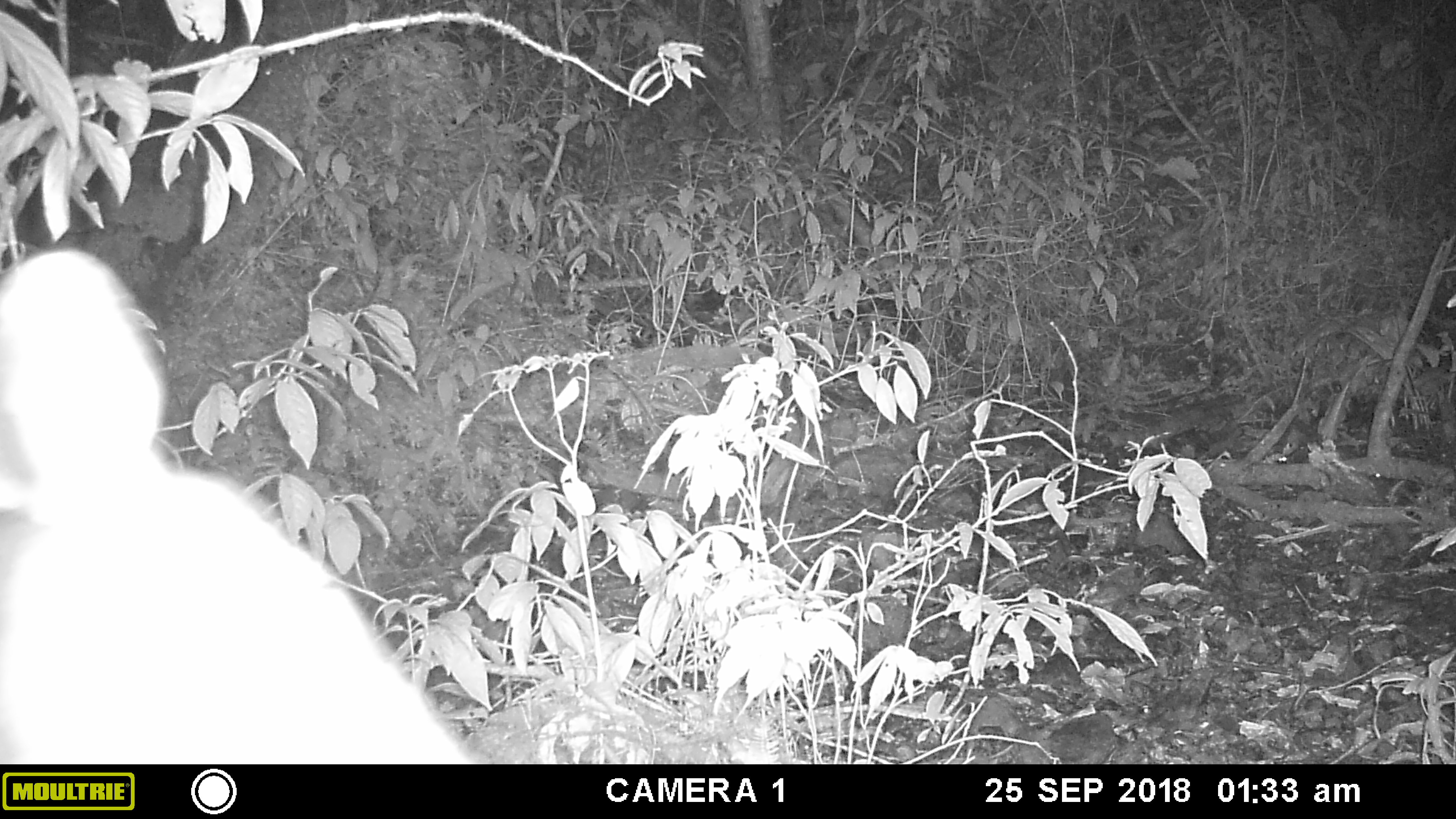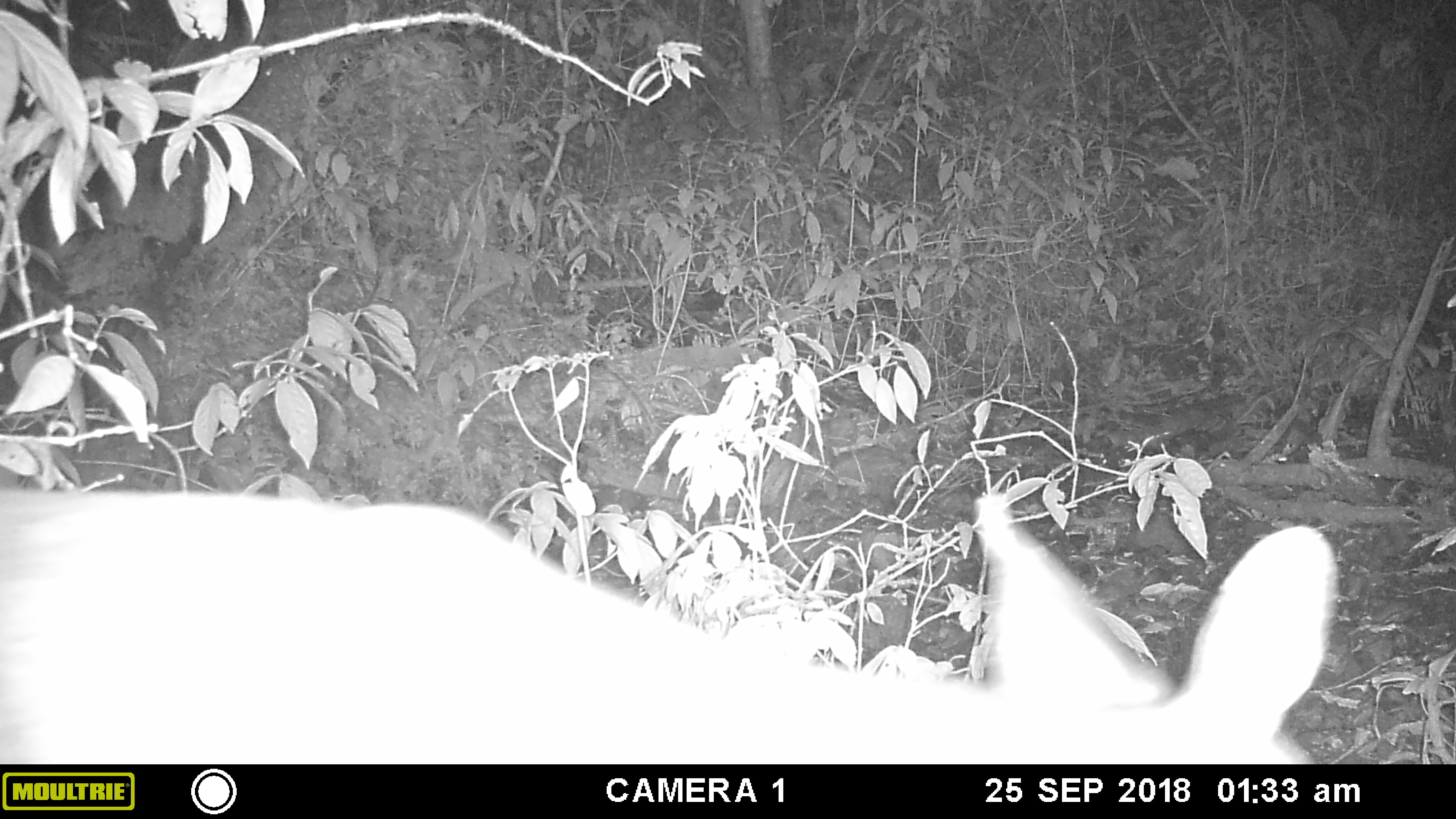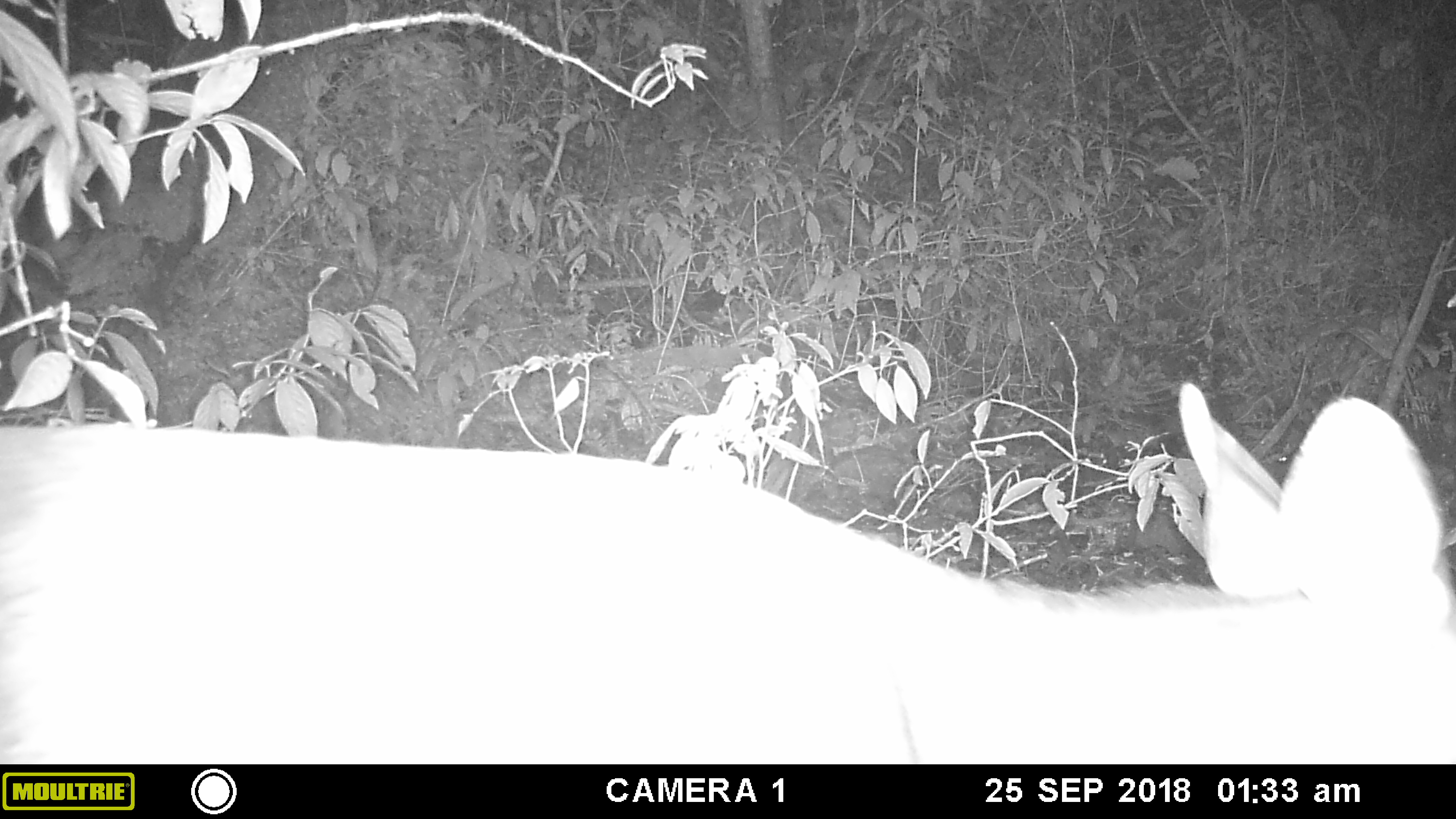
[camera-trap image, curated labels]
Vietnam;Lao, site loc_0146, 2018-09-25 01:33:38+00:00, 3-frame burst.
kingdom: Animalia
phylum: Chordata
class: Mammalia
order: Artiodactyla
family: Cervidae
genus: Rusa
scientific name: Rusa unicolor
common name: sambar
Sambar (Rusa unicolor). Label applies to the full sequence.